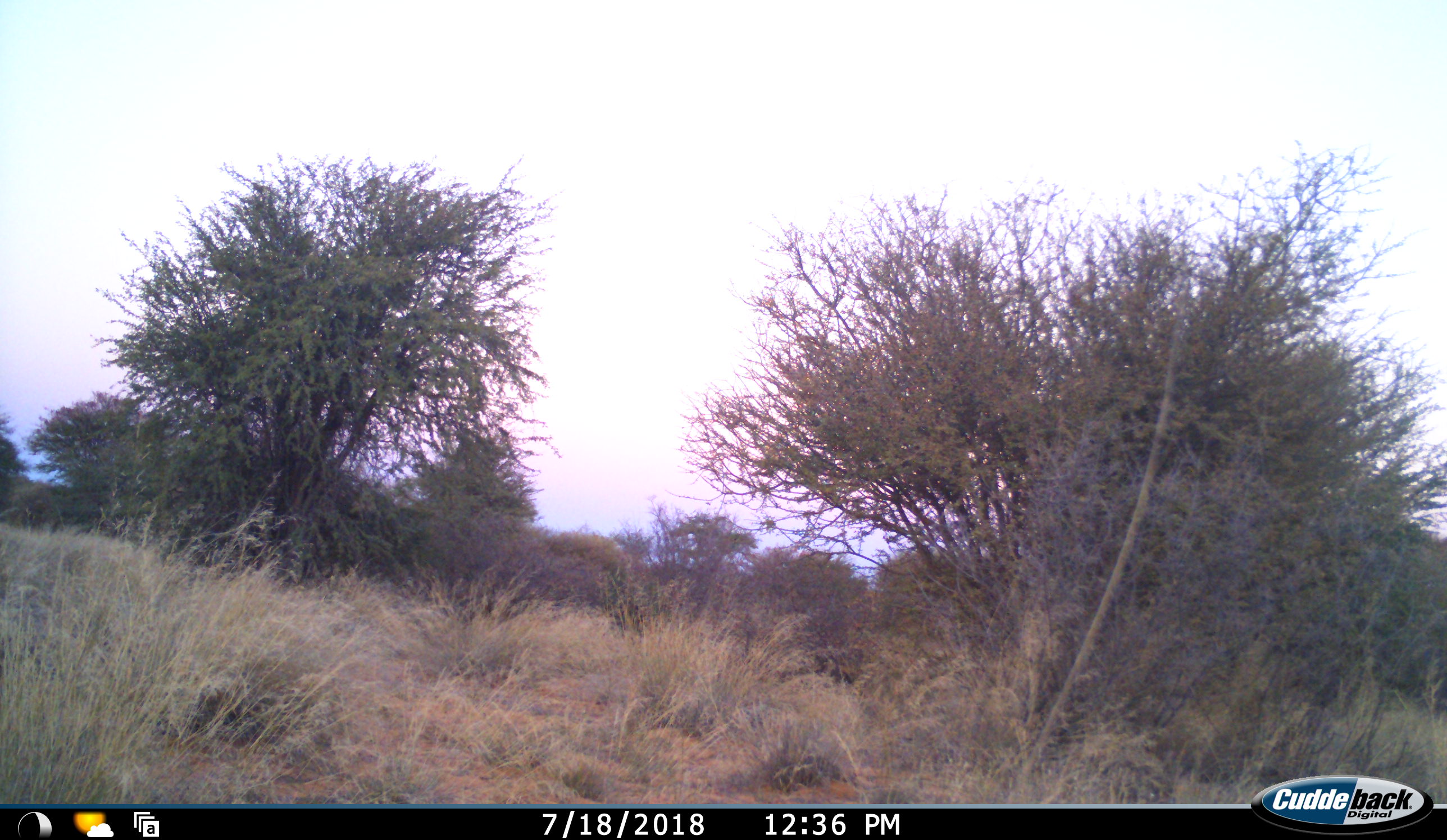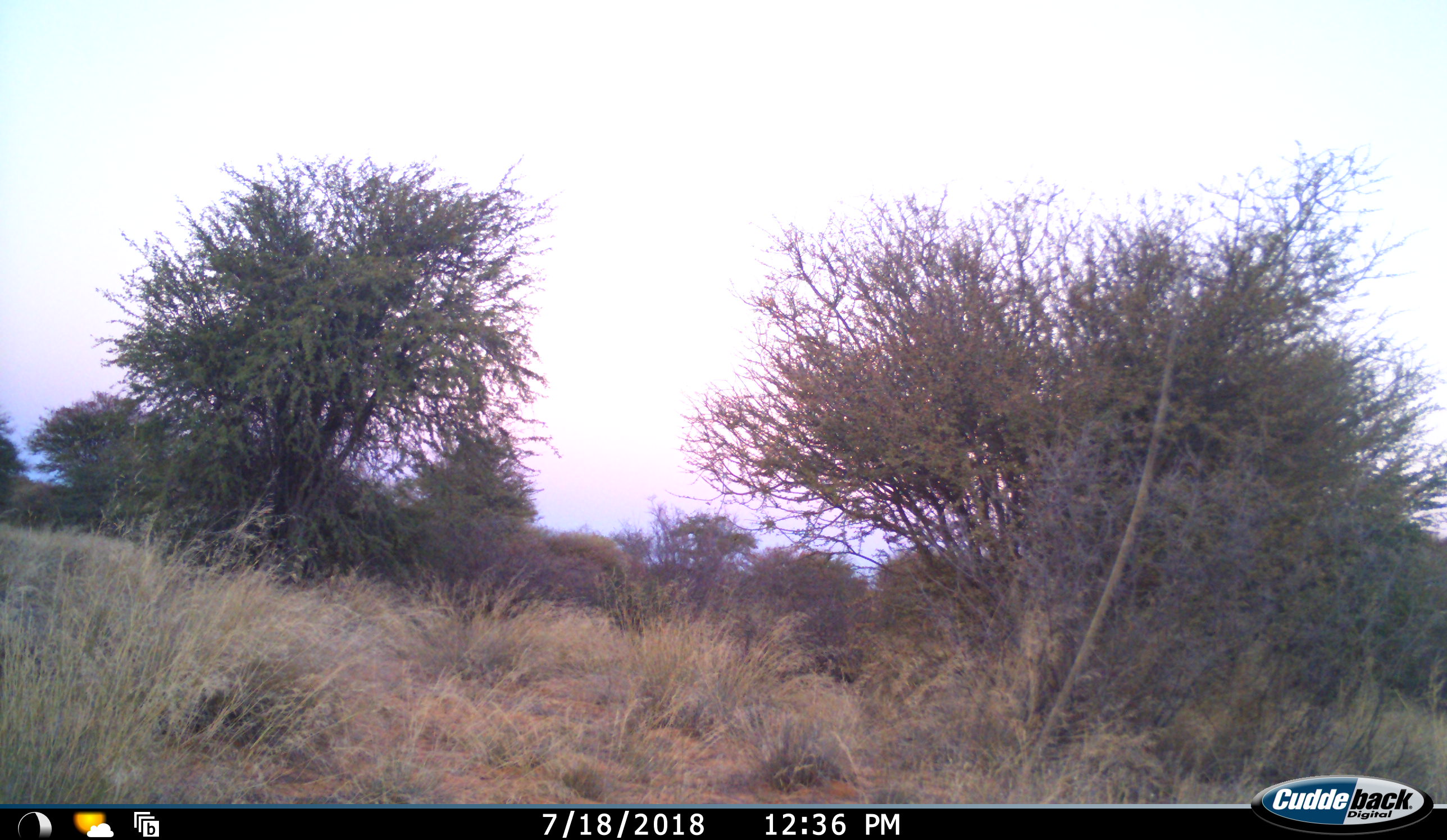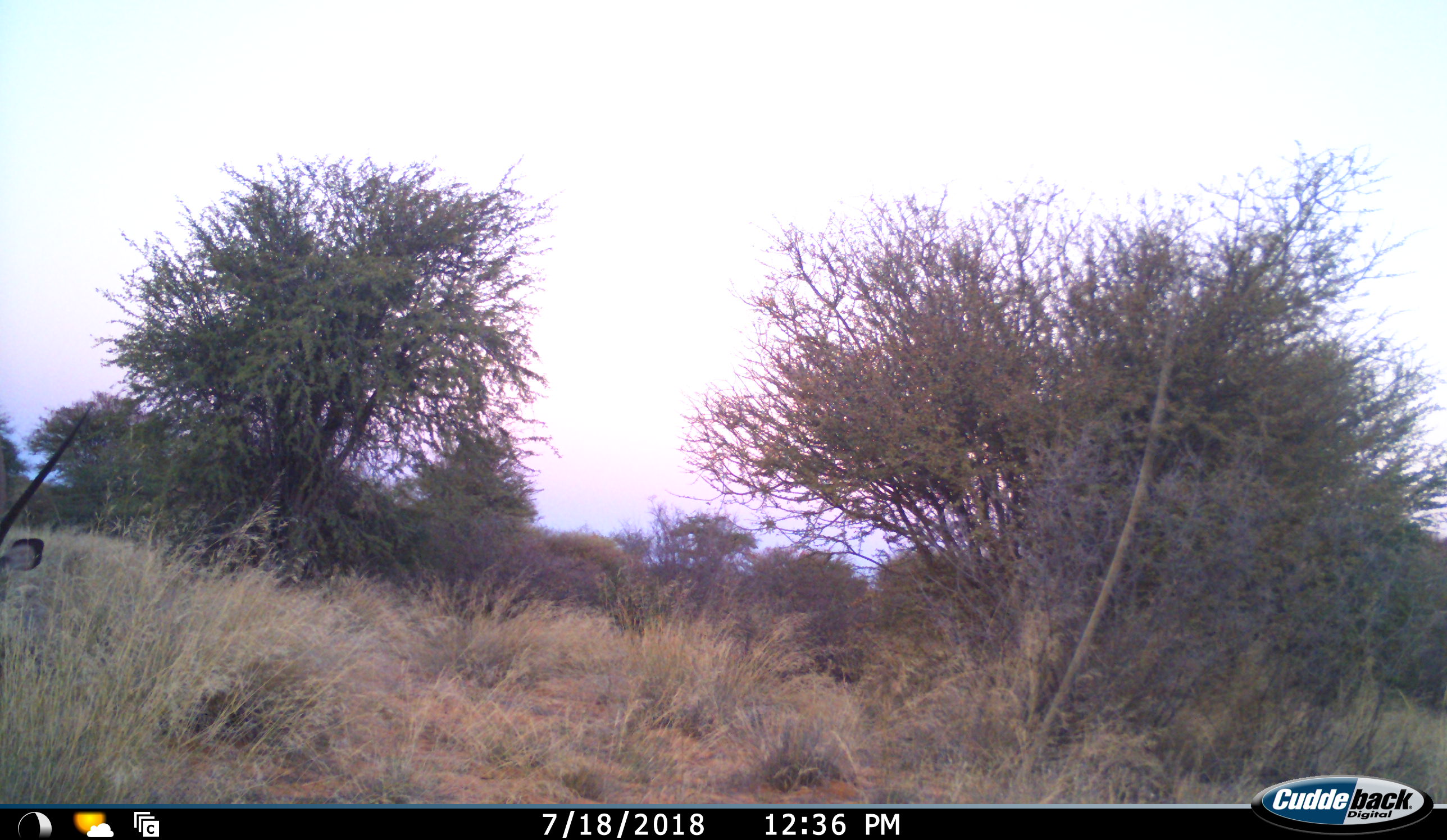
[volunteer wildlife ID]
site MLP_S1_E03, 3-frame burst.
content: unidentified animal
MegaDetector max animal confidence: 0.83